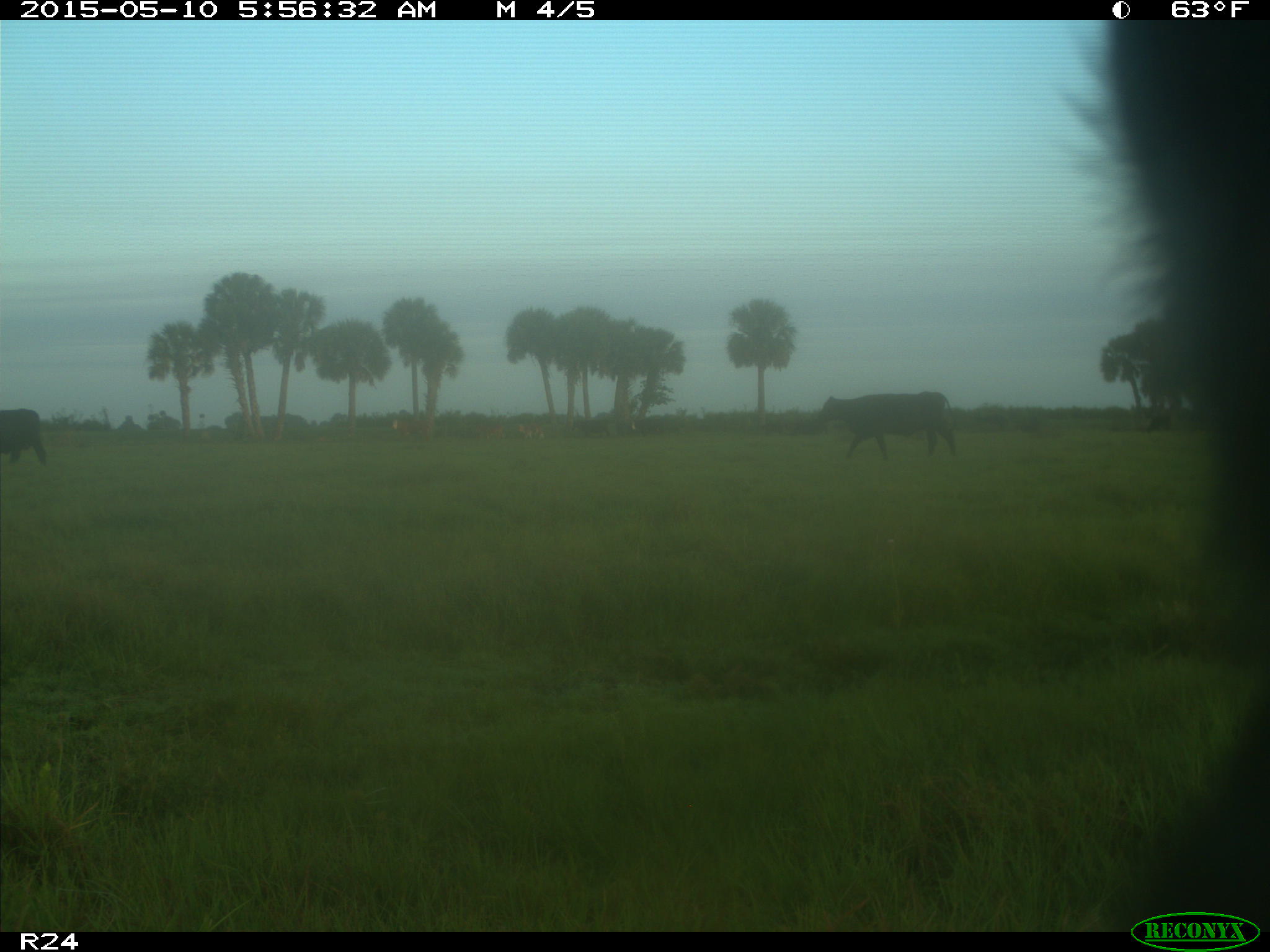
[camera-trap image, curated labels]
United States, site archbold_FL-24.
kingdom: Animalia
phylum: Chordata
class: Mammalia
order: Artiodactyla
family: Bovidae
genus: Bos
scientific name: Bos taurus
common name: domestic cow